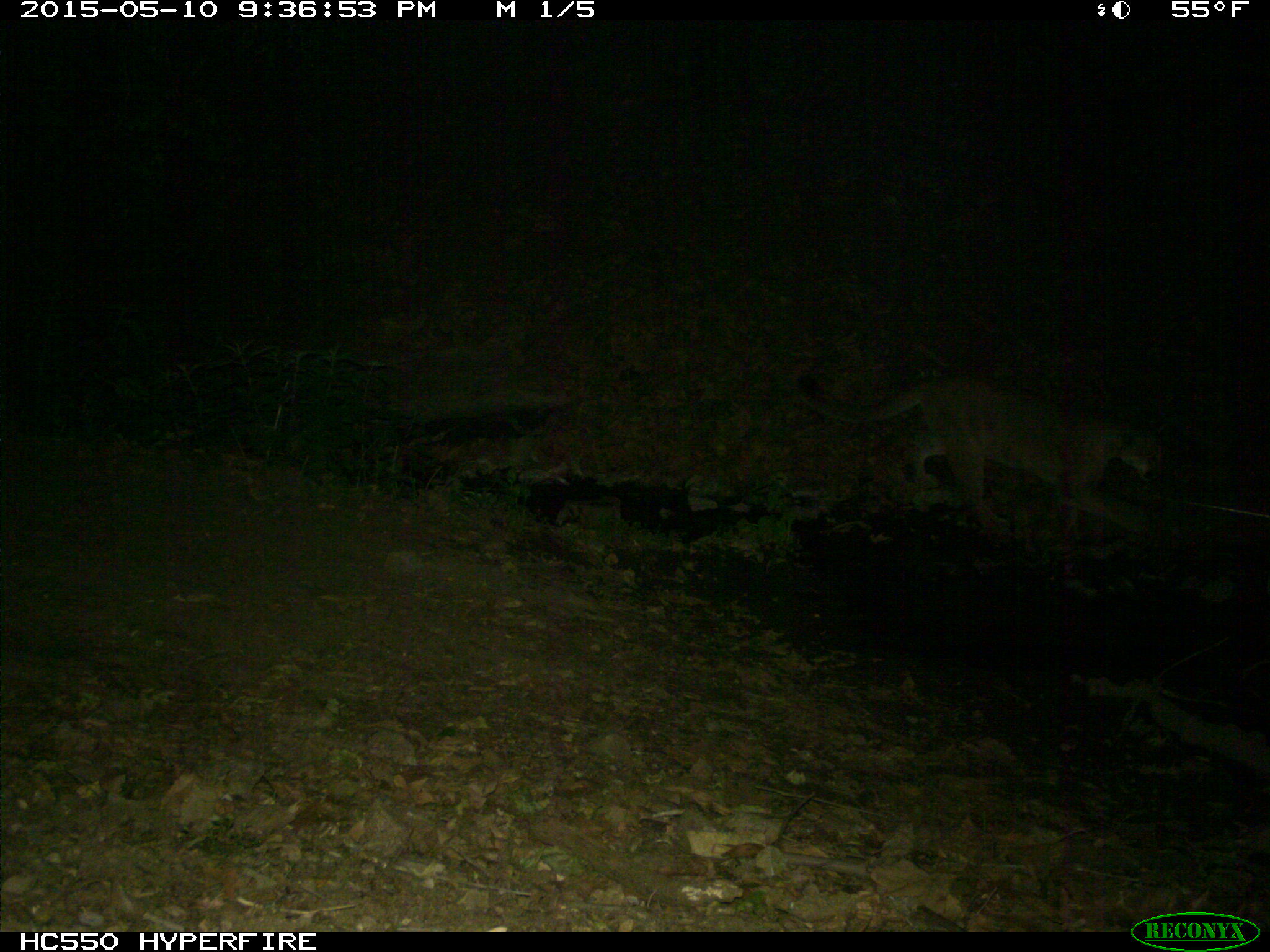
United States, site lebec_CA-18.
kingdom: Animalia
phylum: Chordata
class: Mammalia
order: Carnivora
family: Felidae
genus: Puma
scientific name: Puma concolor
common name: mountain lion